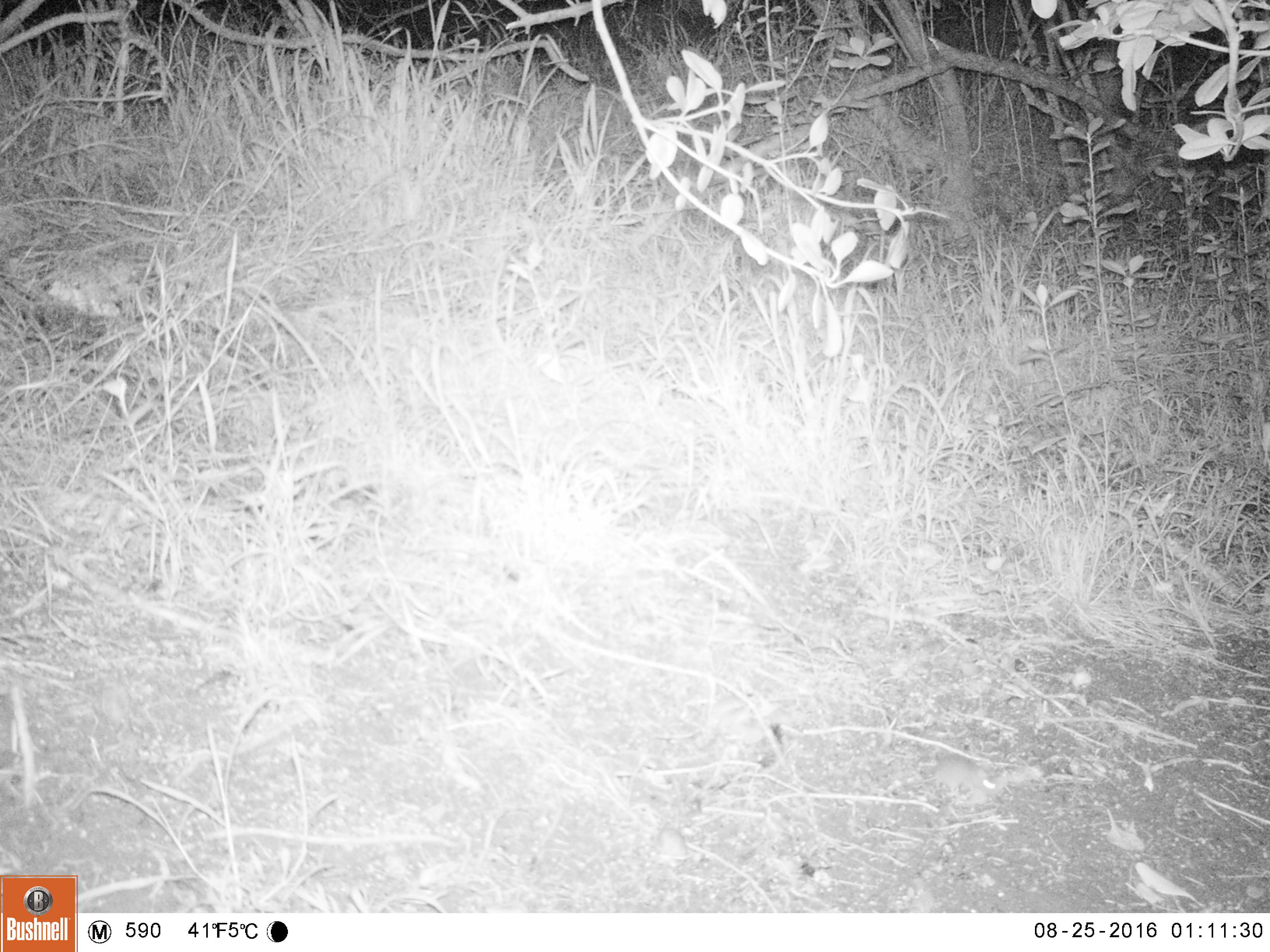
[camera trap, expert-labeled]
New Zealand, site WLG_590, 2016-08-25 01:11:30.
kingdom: Animalia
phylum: Chordata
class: Mammalia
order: Rodentia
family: Muridae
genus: Mus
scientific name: Mus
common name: mouse